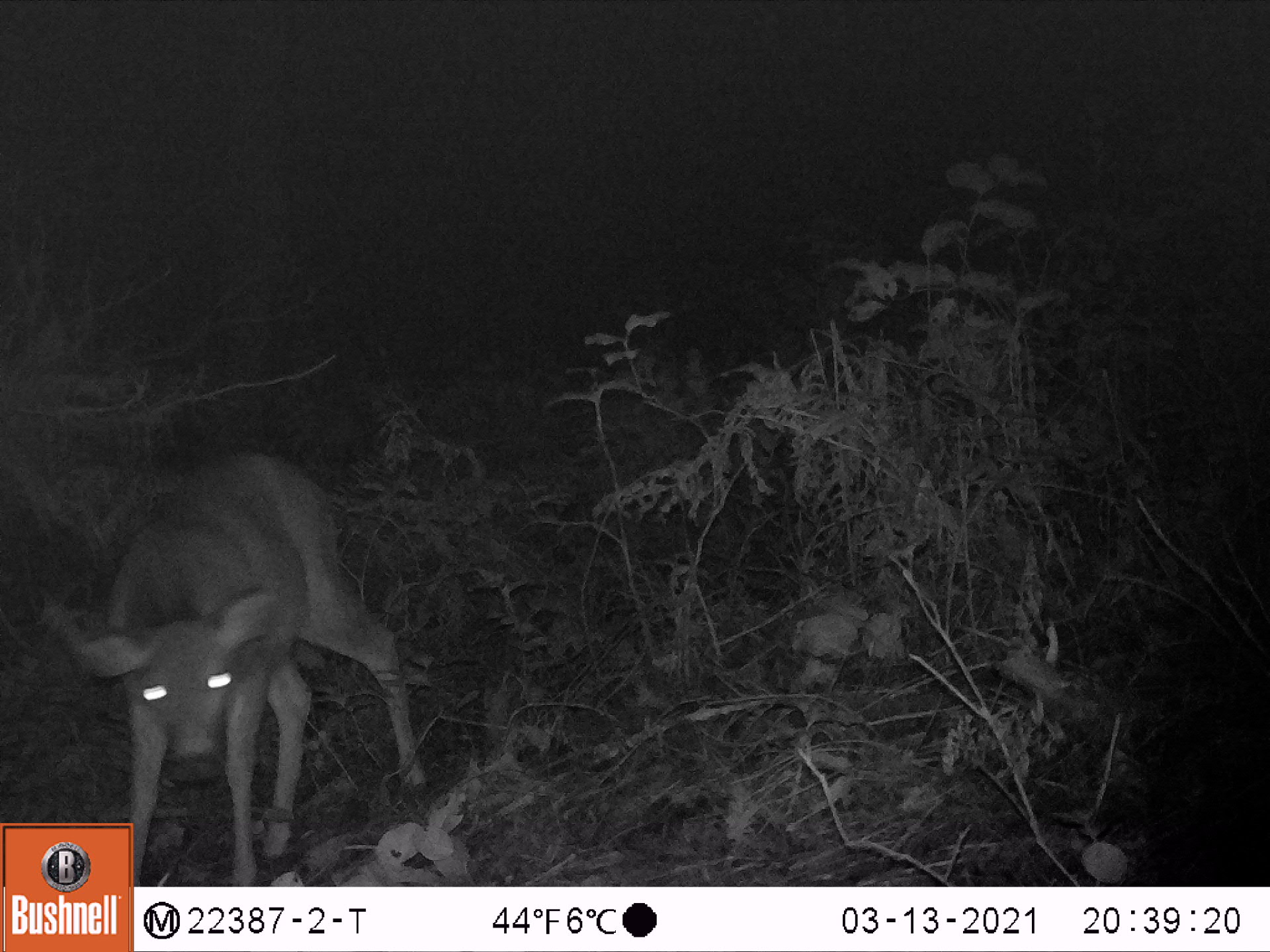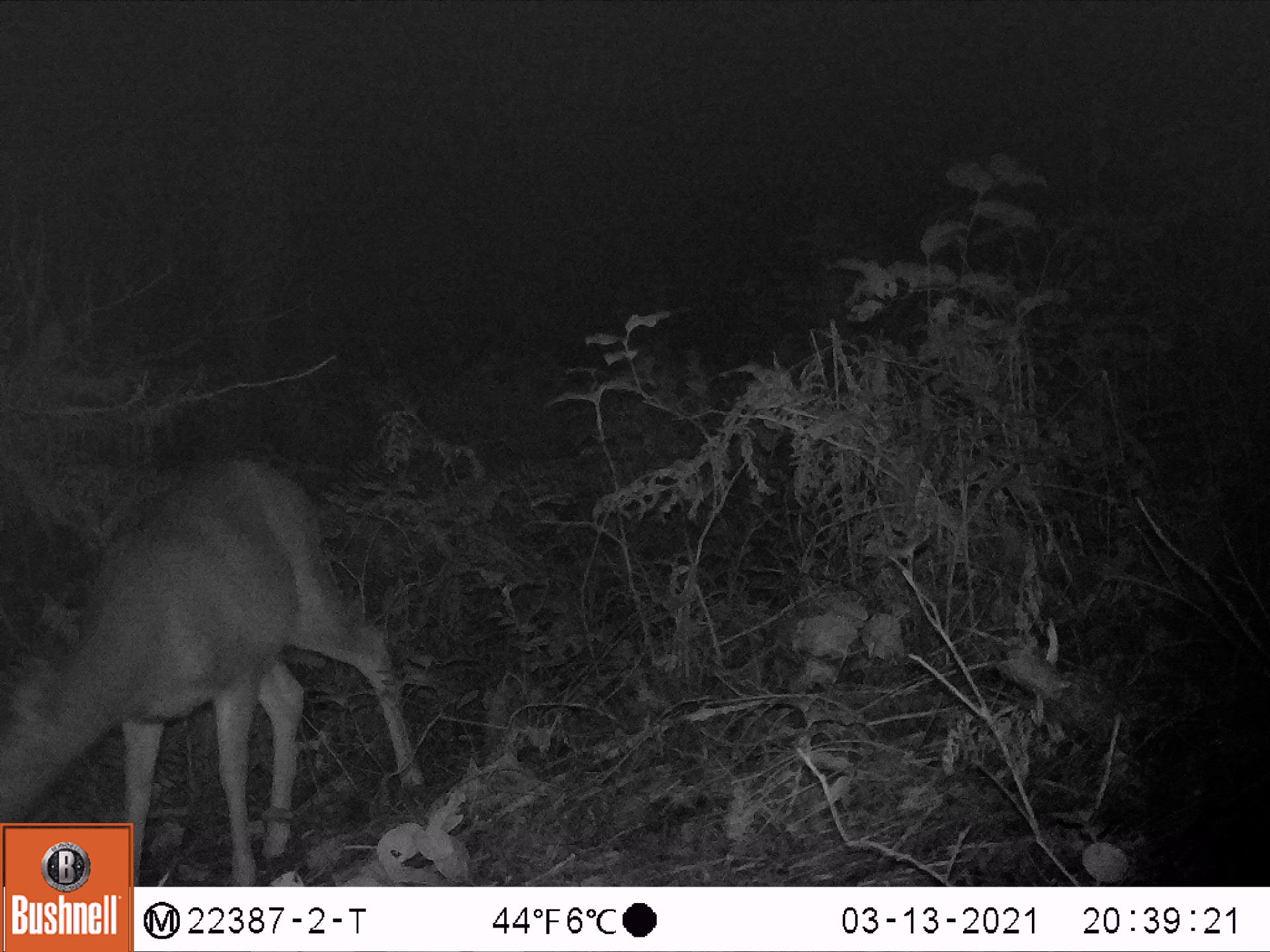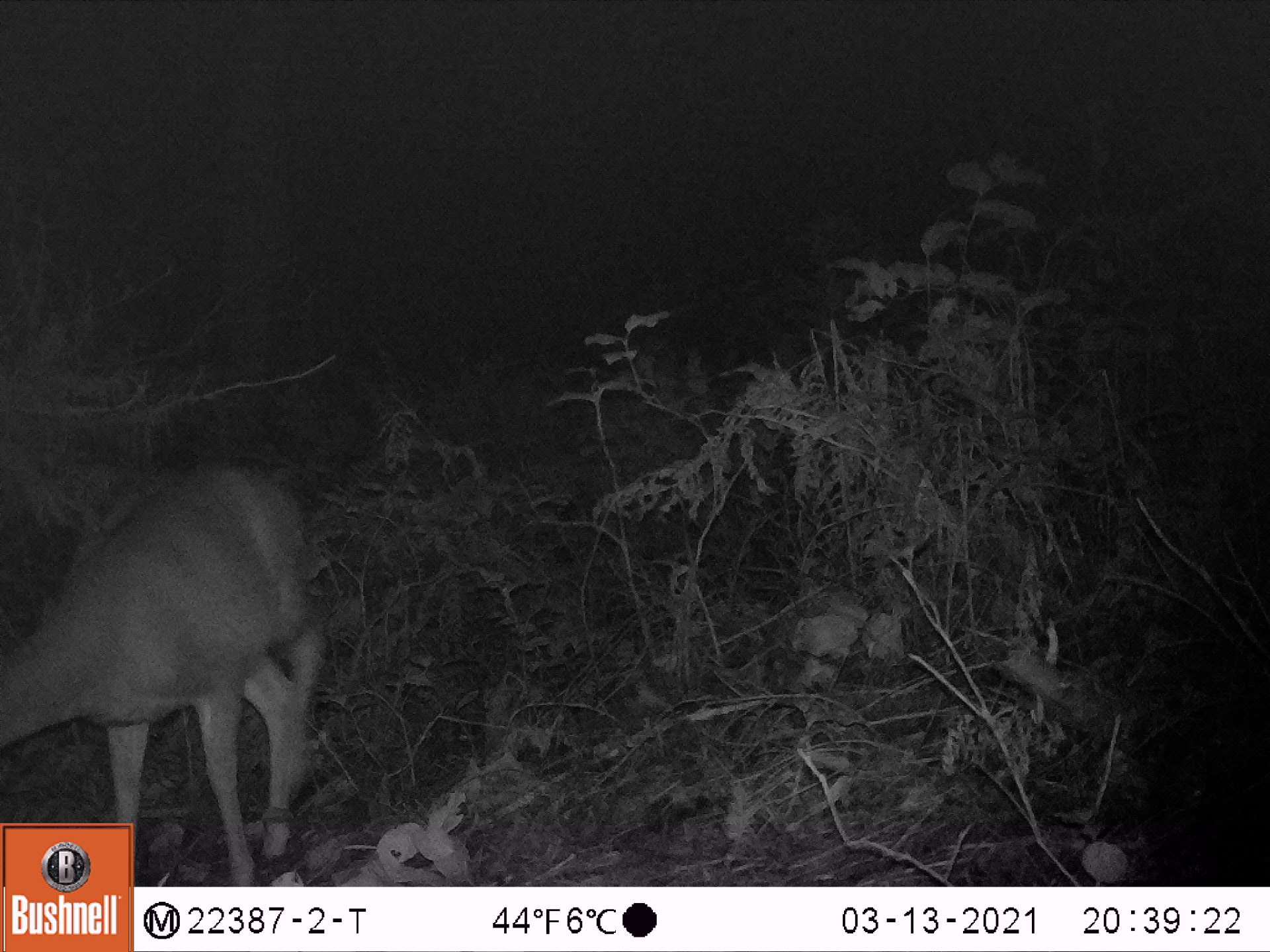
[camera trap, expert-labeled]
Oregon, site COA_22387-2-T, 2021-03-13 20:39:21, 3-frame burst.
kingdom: Animalia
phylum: Chordata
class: Mammalia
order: Artiodactyla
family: Cervidae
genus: Odocoileus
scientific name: Odocoileus hemionus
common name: black-tailed deer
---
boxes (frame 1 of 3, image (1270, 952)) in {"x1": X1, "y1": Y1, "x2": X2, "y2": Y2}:
black-tailed deer: {"x1": 38, "y1": 449, "x2": 450, "y2": 820}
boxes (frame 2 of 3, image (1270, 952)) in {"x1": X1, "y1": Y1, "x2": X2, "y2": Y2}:
black-tailed deer: {"x1": 2, "y1": 441, "x2": 433, "y2": 819}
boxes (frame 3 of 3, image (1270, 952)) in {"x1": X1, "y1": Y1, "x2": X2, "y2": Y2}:
black-tailed deer: {"x1": 3, "y1": 449, "x2": 337, "y2": 815}